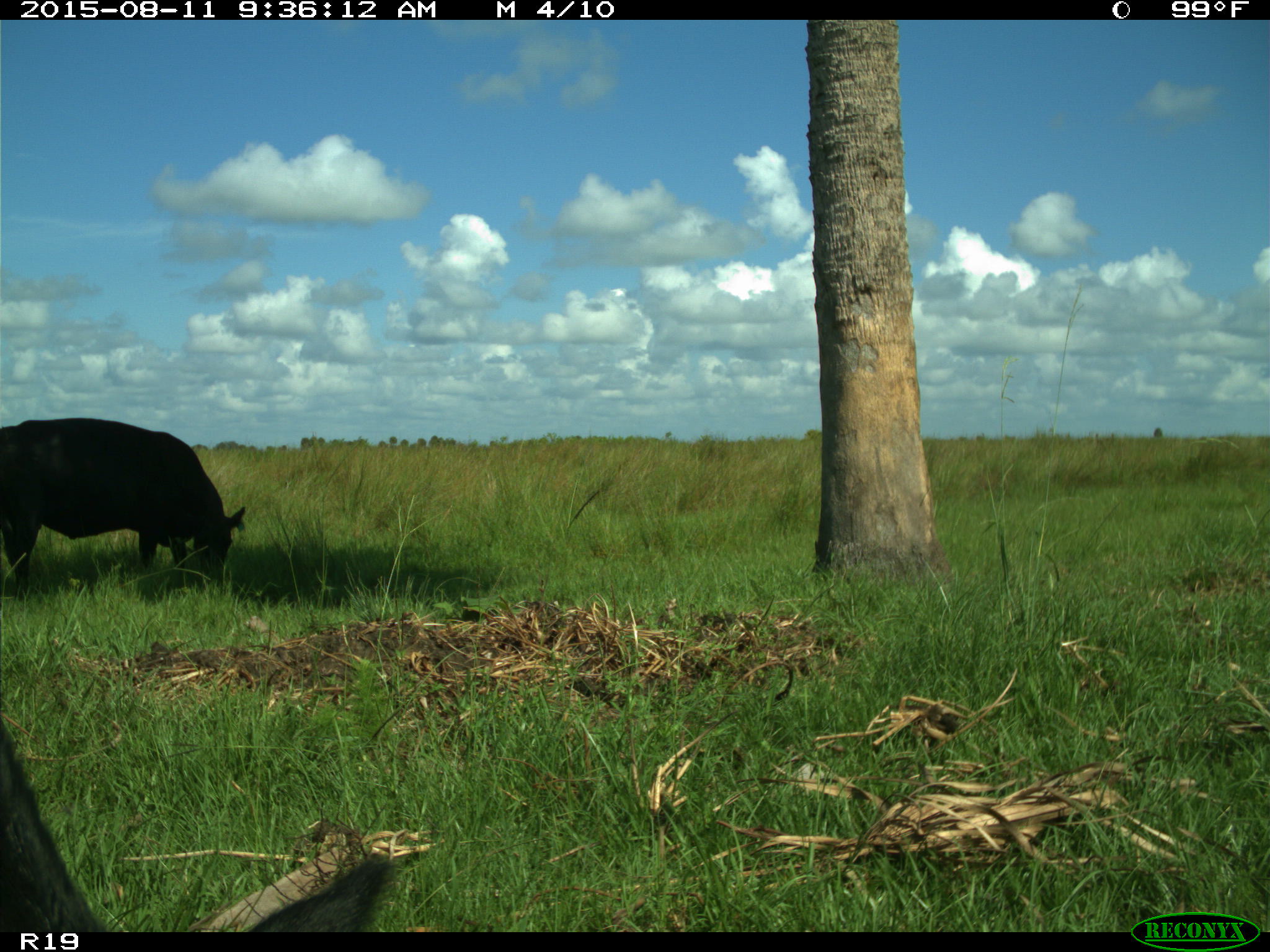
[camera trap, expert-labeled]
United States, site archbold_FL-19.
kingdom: Animalia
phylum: Chordata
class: Mammalia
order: Artiodactyla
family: Bovidae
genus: Bos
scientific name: Bos taurus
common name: domestic cow